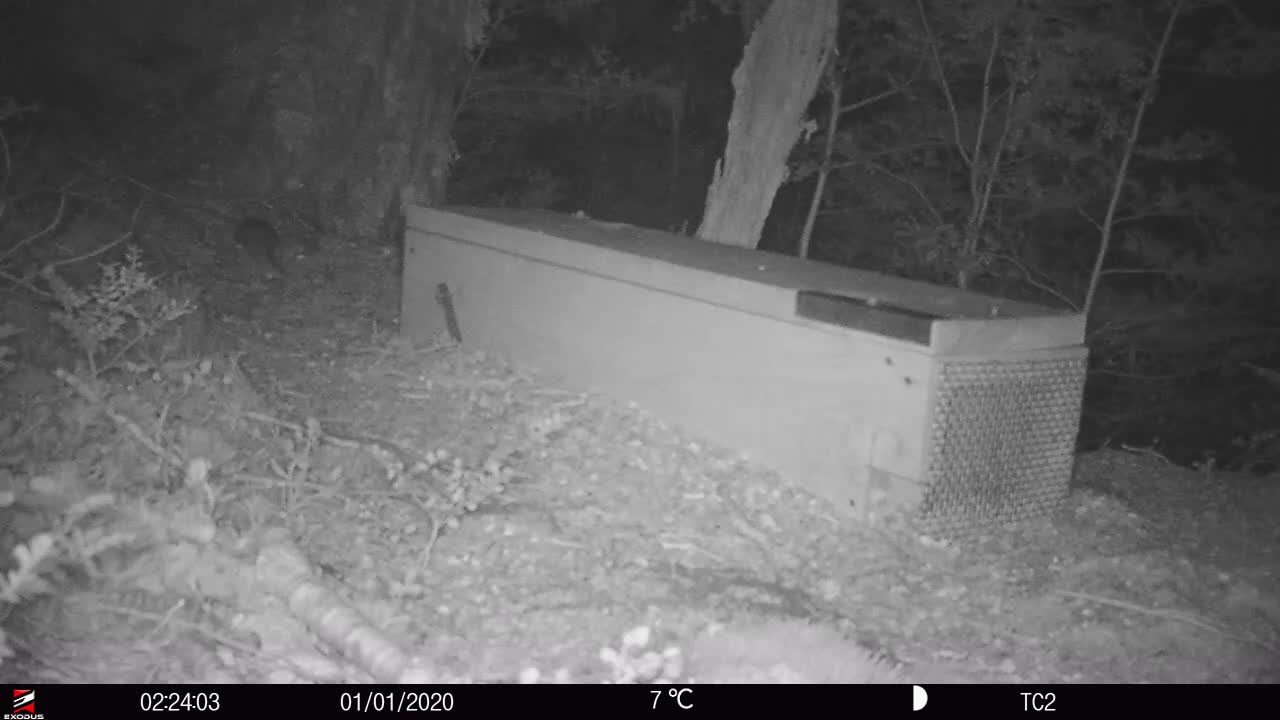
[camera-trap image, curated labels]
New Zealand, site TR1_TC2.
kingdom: Animalia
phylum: Chordata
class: Mammalia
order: Rodentia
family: Muridae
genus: Rattus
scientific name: Rattus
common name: rat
Rat (Rattus).